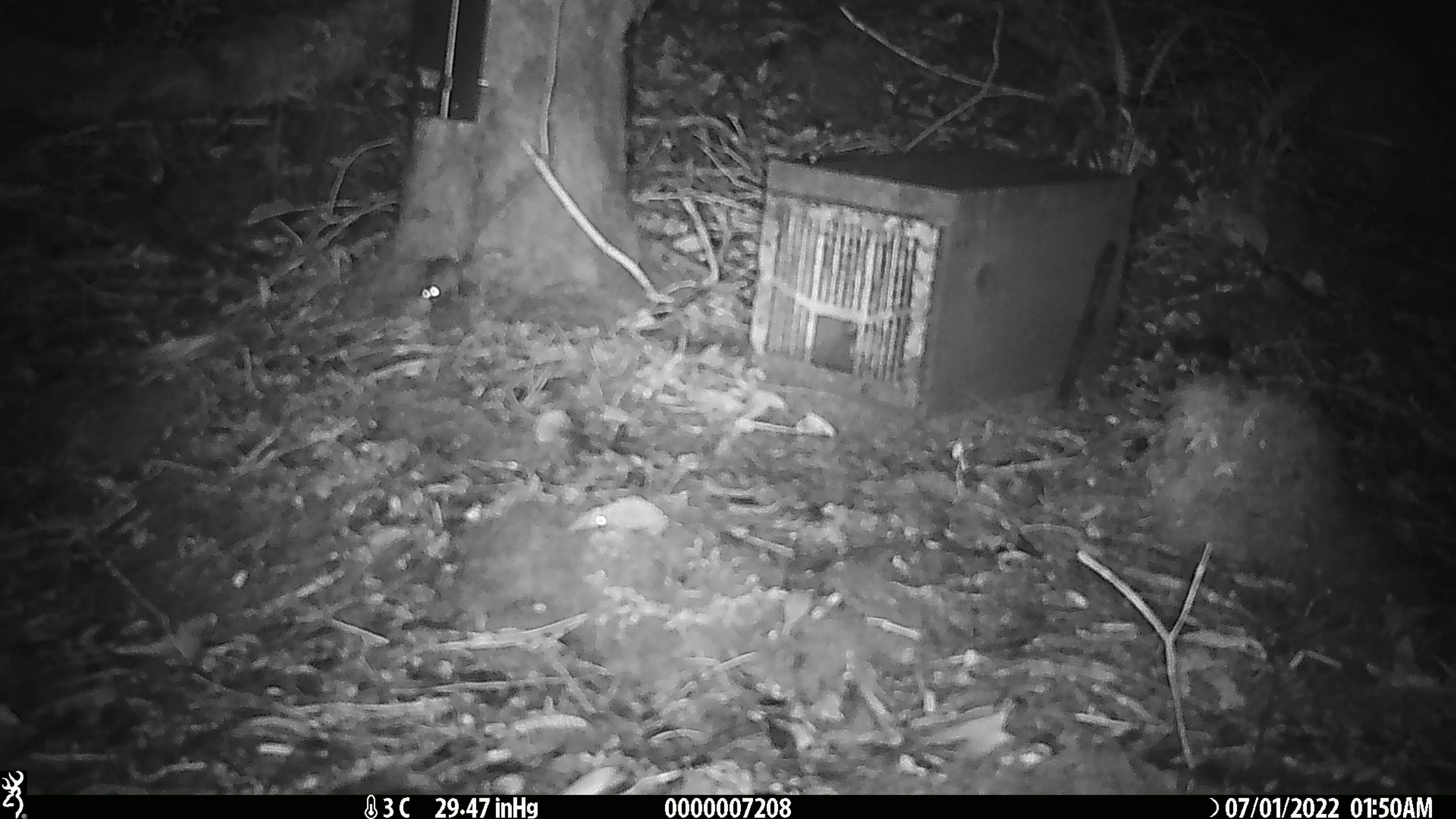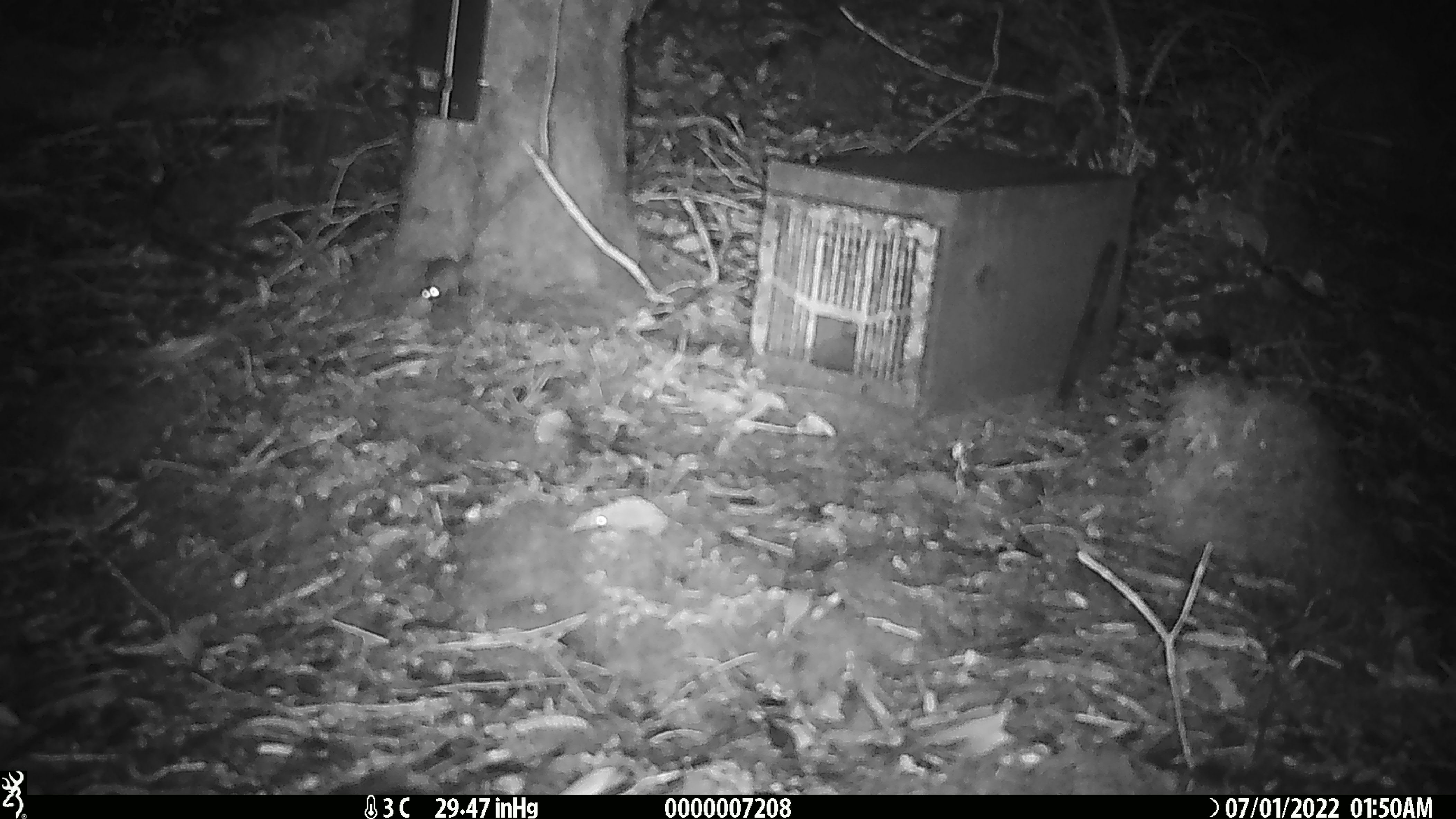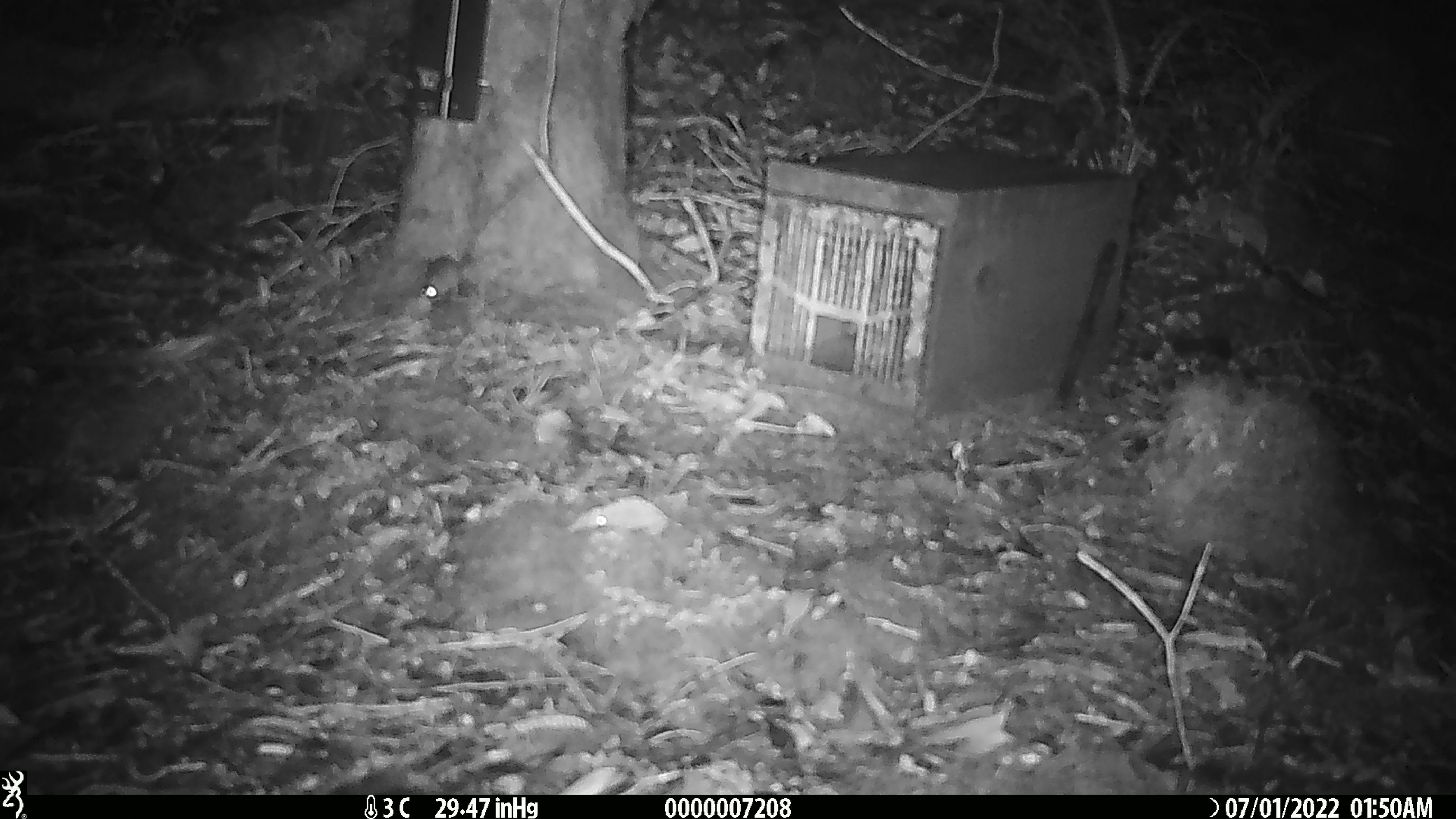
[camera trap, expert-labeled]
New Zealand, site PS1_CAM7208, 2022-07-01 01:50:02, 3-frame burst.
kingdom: Animalia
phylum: Chordata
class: Mammalia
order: Rodentia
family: Muridae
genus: Mus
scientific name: Mus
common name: mouse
Mouse (Mus).